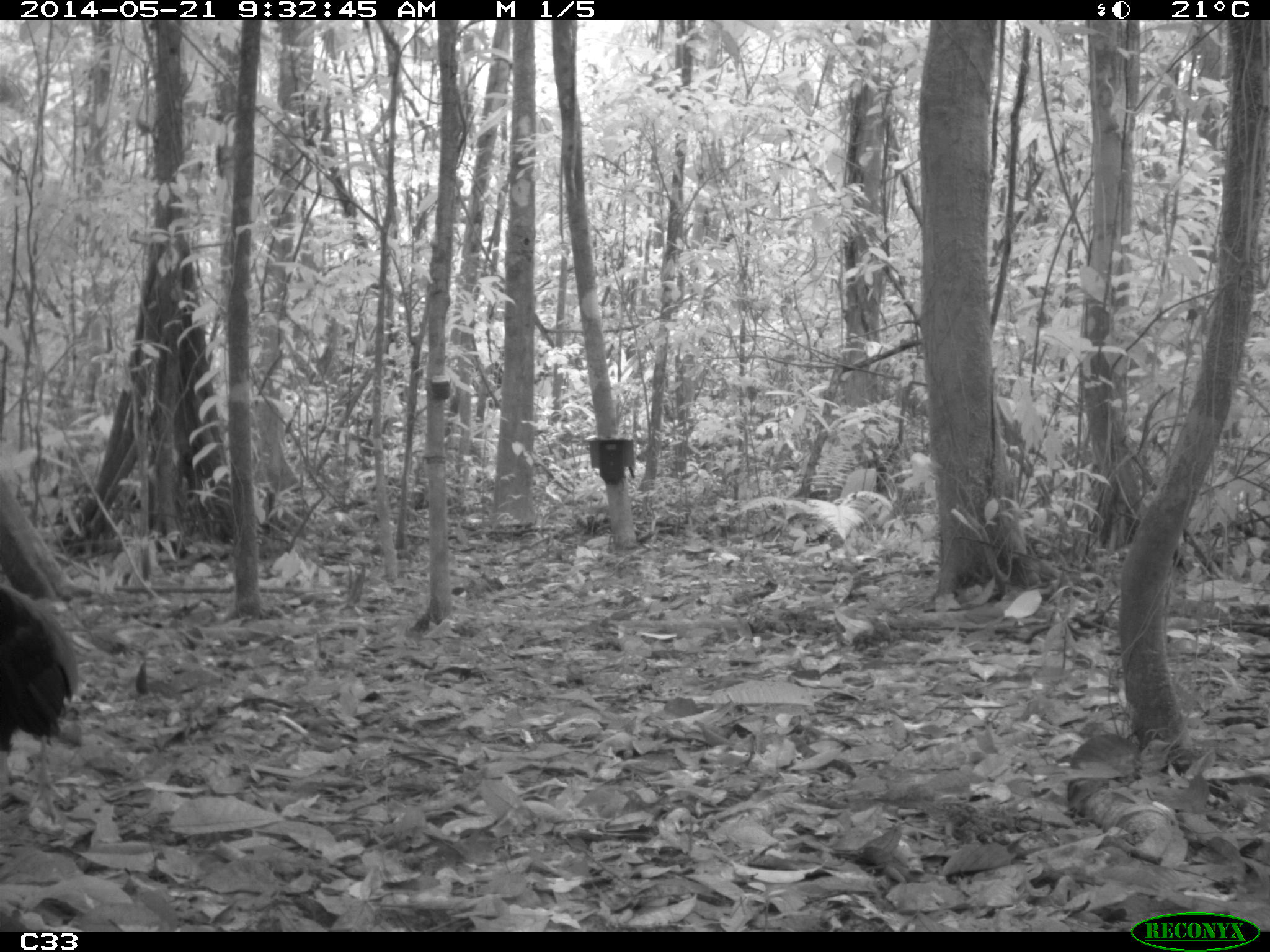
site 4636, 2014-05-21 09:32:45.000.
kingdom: Animalia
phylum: Chordata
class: Aves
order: Gruiformes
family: Psophiidae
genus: Psophia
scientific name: Psophia crepitans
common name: gray-winged trumpeter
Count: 2.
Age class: adult.